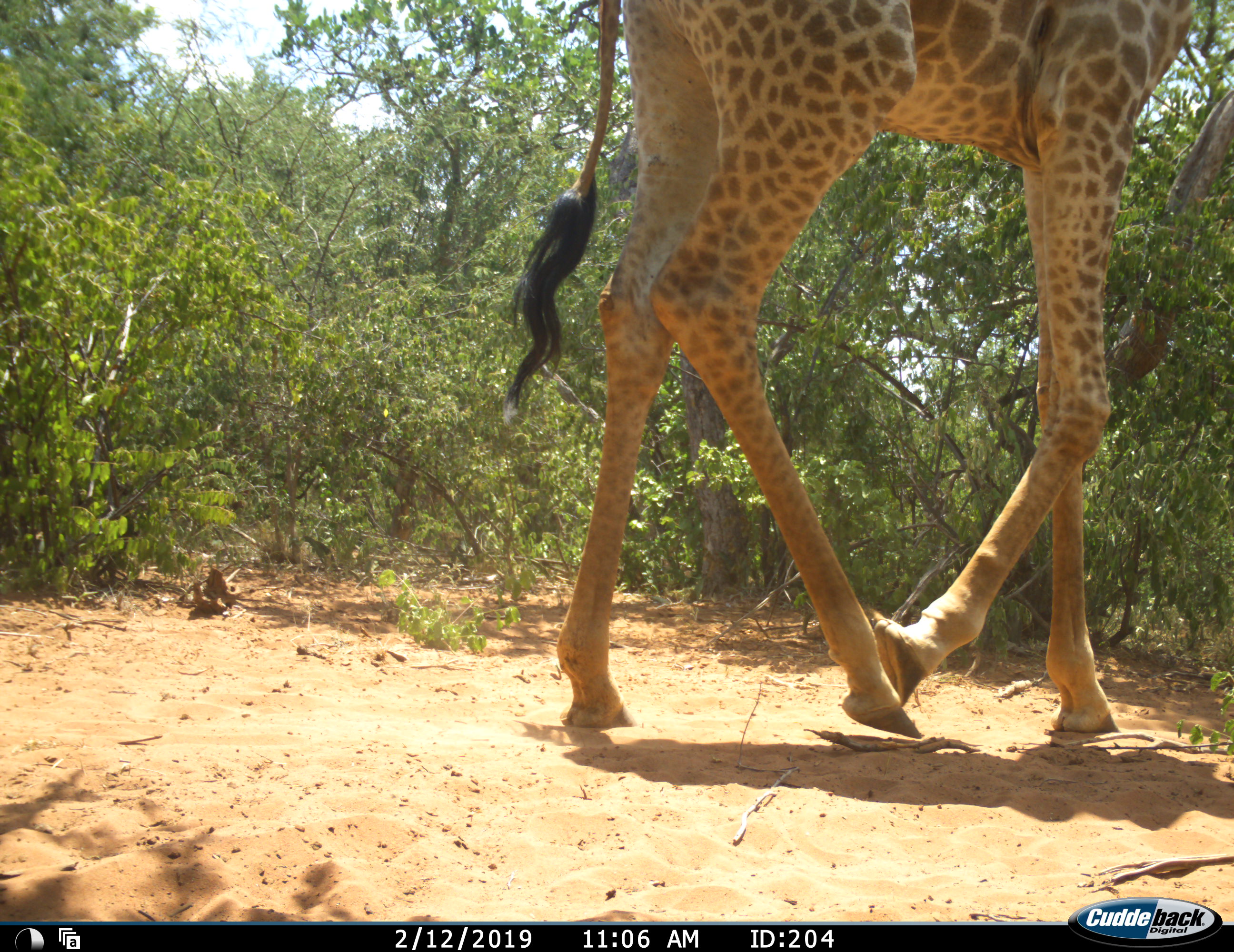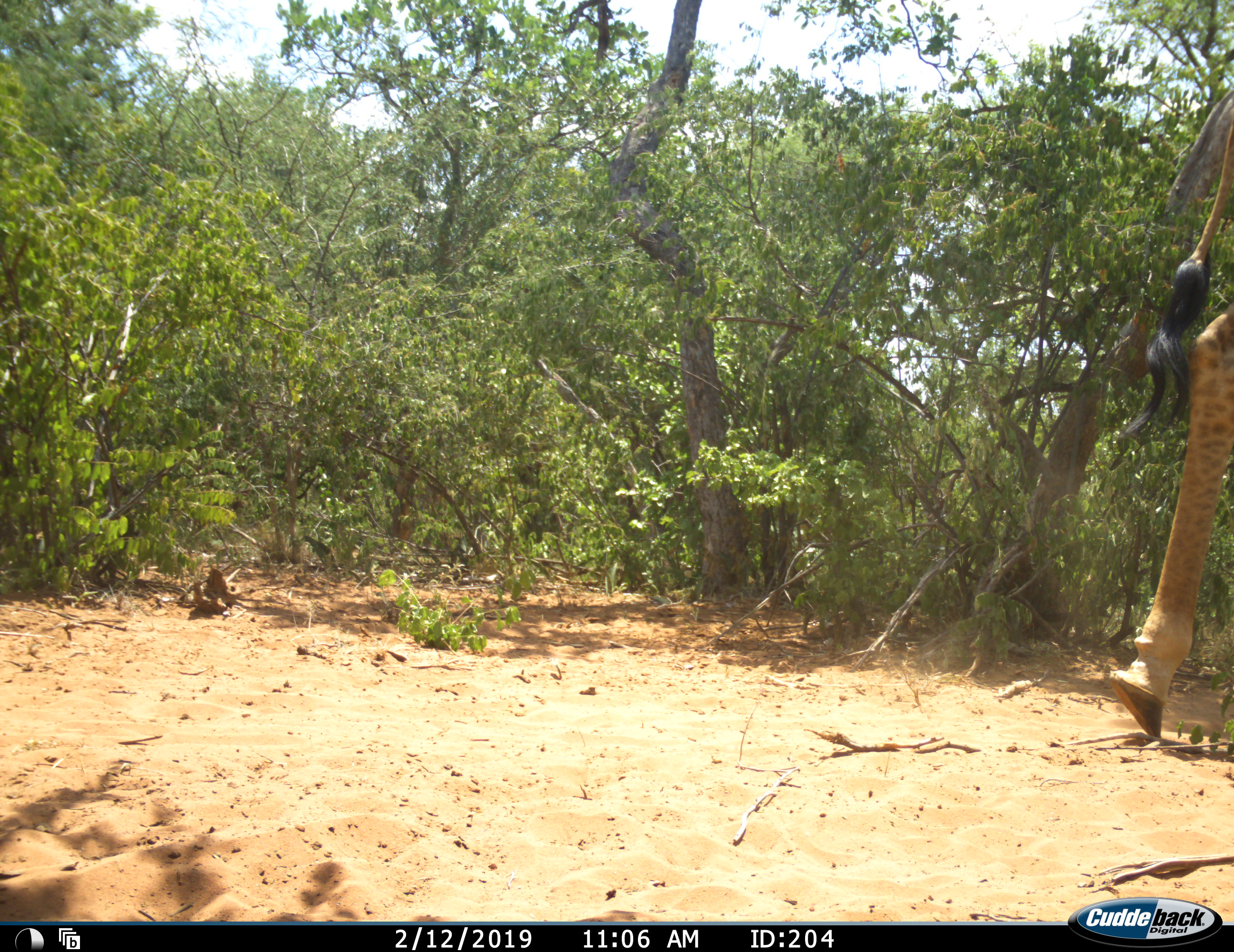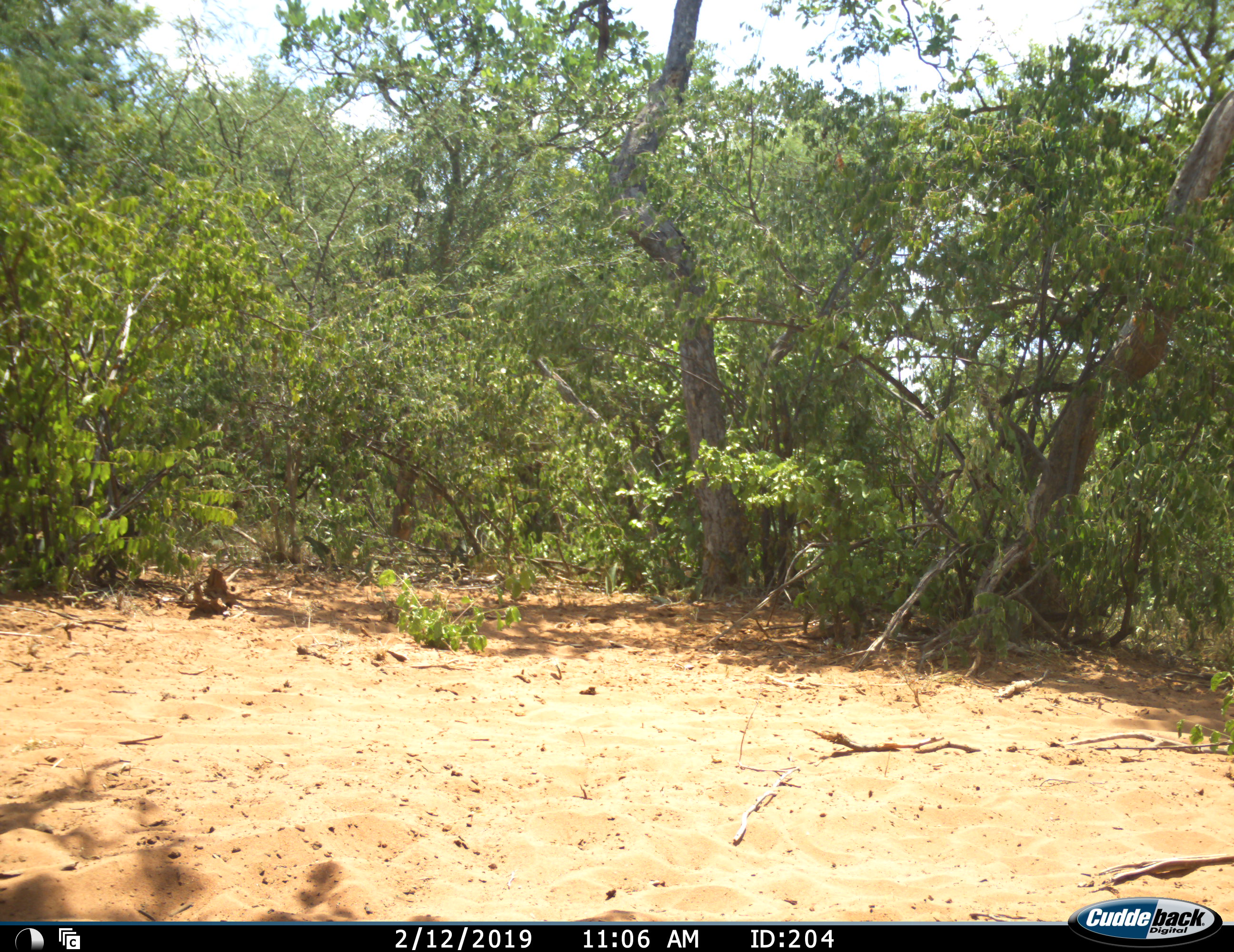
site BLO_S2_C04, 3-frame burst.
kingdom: Animalia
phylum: Chordata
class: Mammalia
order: Artiodactyla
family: Giraffidae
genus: Giraffa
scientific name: Giraffa camelopardalis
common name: giraffe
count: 1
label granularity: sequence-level